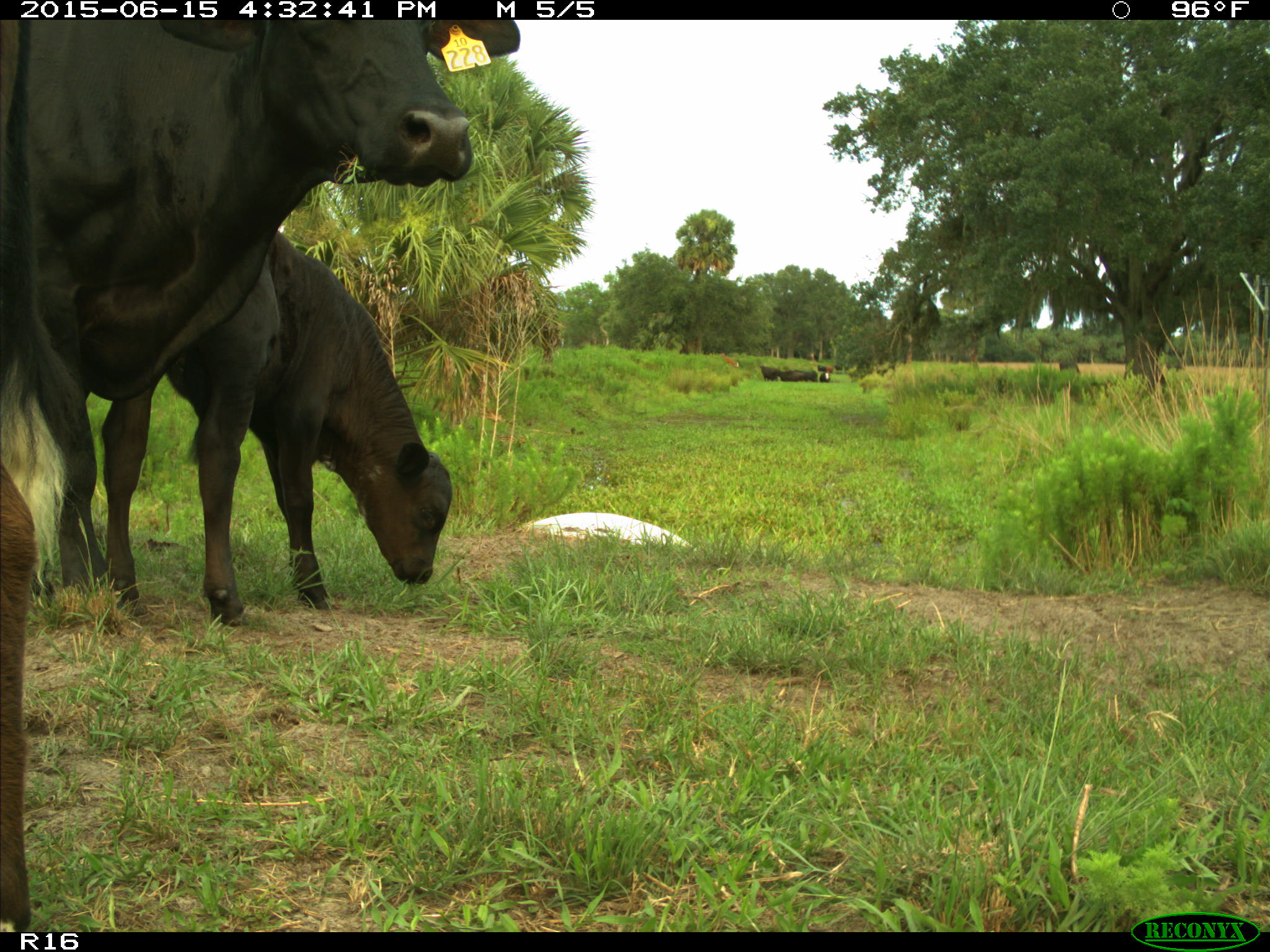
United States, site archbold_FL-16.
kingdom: Animalia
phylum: Chordata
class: Mammalia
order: Artiodactyla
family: Bovidae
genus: Bos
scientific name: Bos taurus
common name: domestic cow